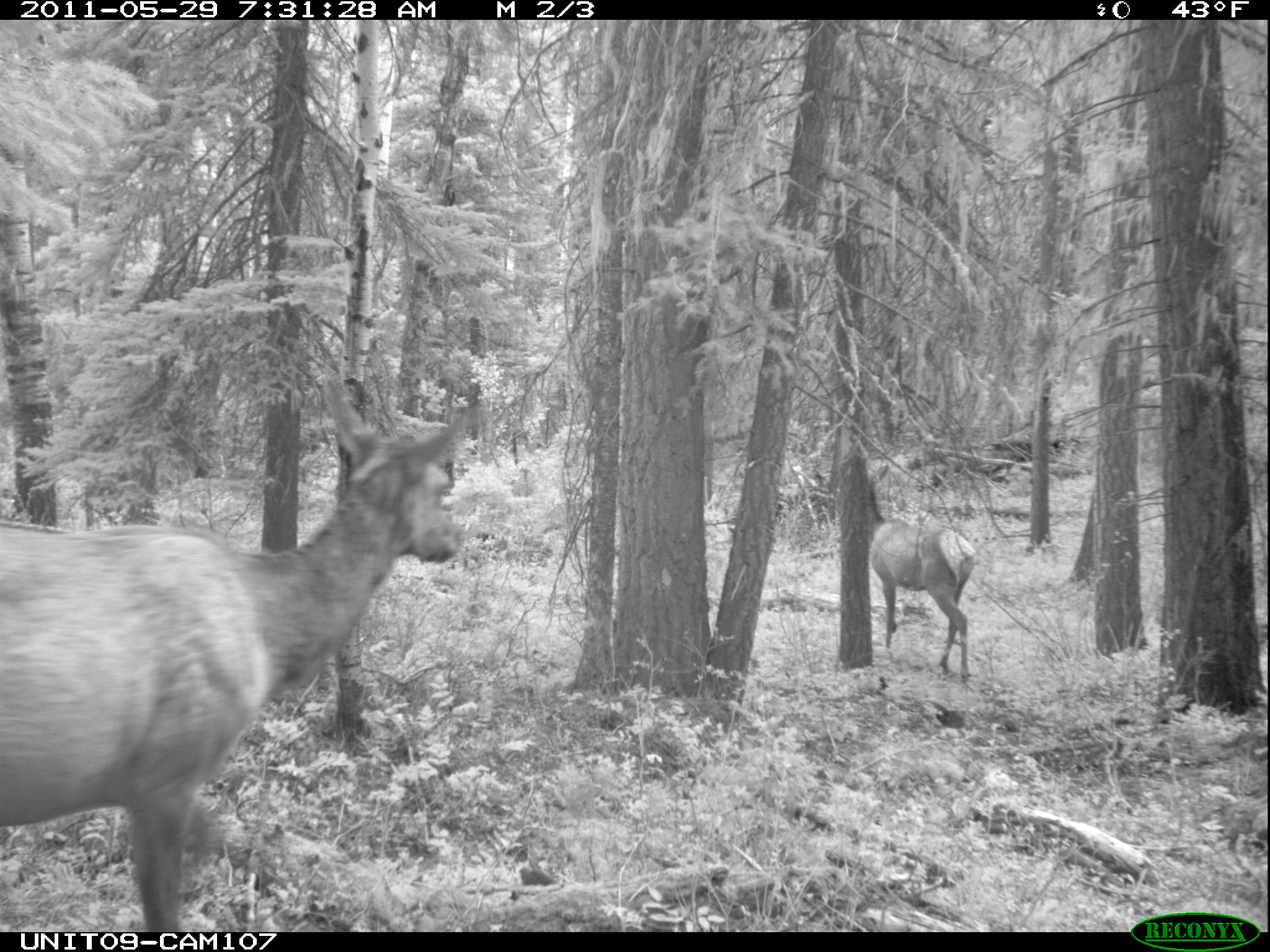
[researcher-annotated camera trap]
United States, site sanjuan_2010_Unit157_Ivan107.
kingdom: Animalia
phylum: Chordata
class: Mammalia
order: Artiodactyla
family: Cervidae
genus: Cervus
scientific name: Cervus elaphus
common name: red deer